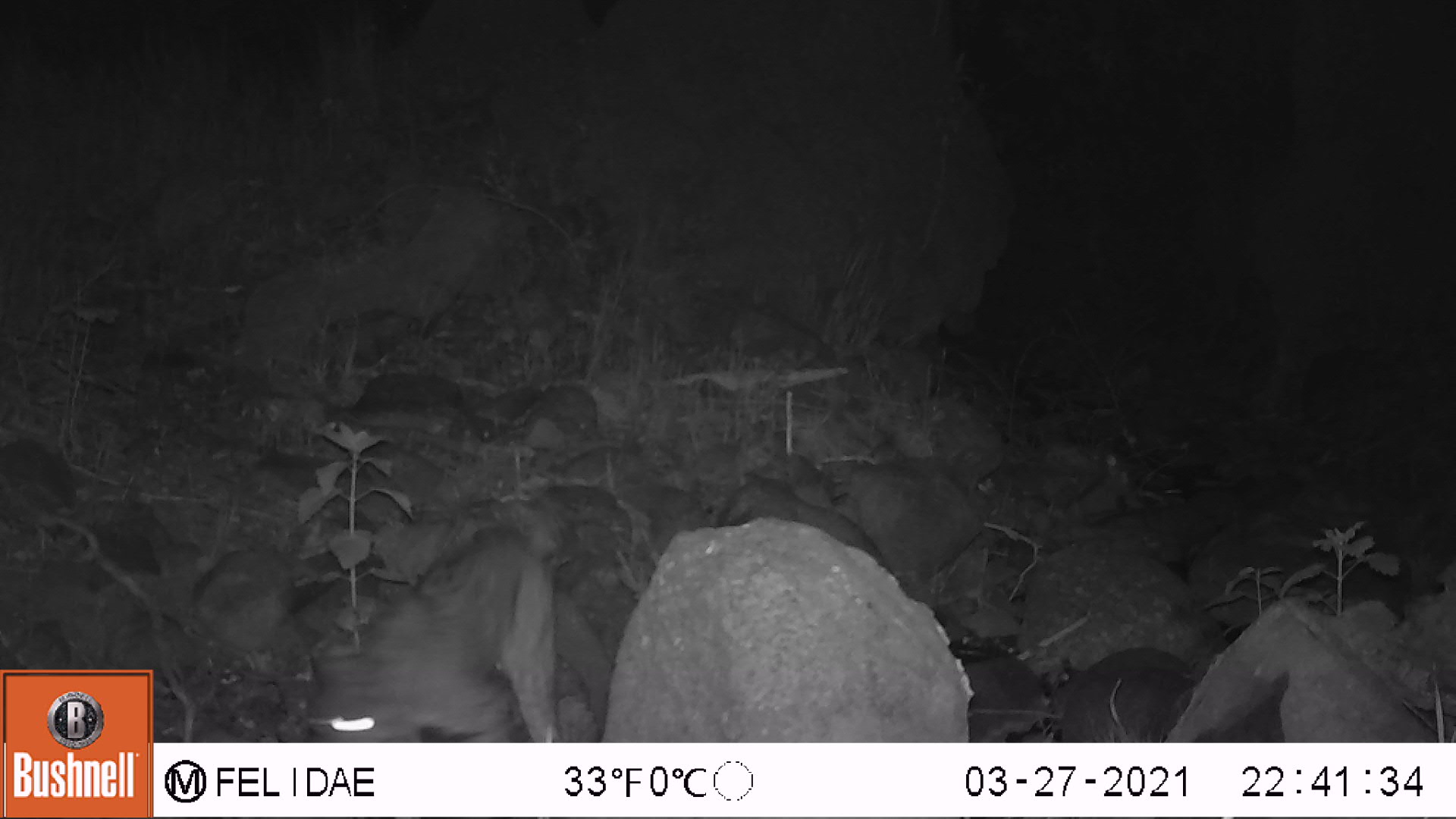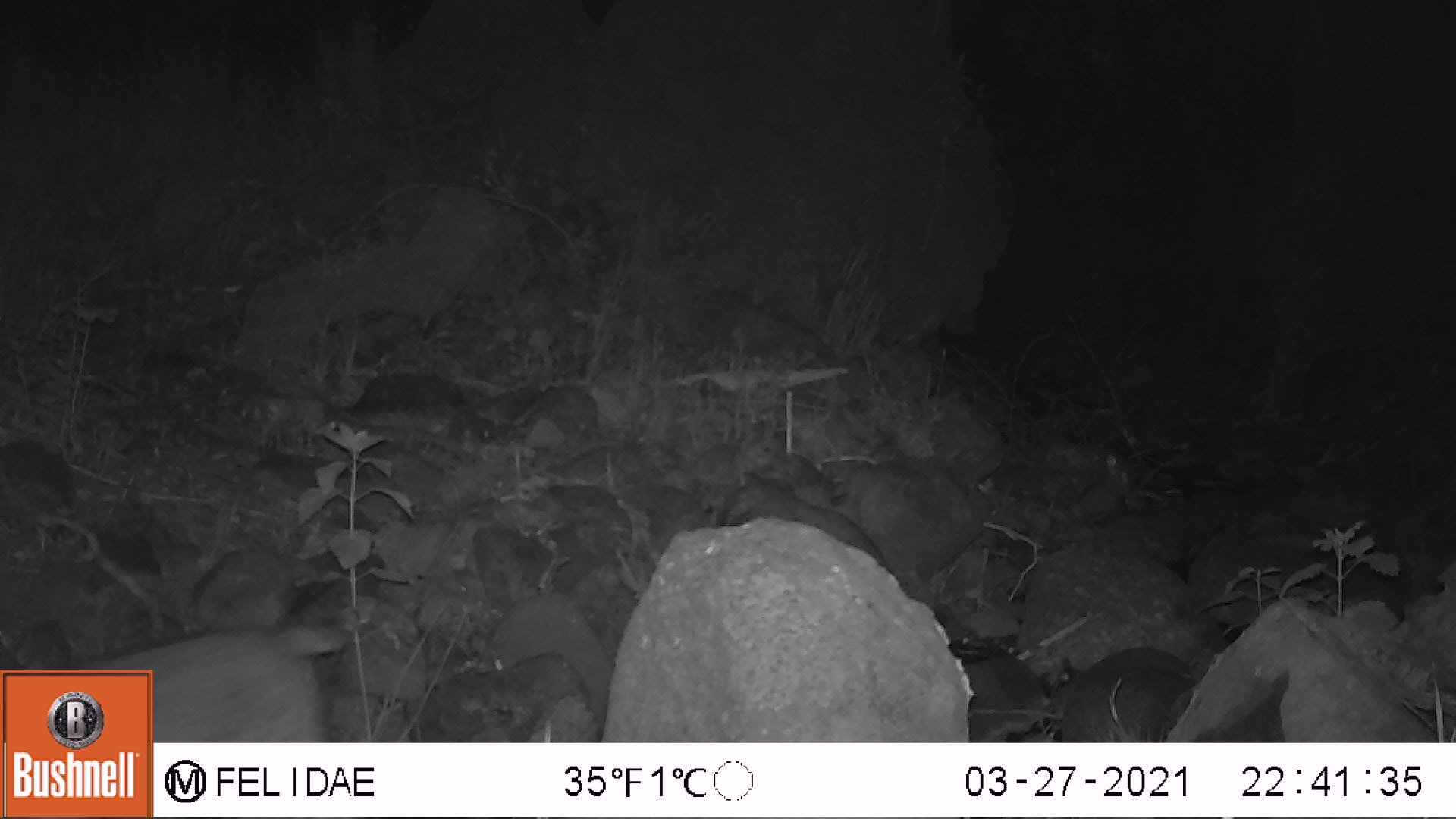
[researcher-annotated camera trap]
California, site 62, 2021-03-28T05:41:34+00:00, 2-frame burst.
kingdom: Animalia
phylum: Chordata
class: Mammalia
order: Carnivora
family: Felidae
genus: Lynx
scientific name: Lynx rufus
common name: bobcat